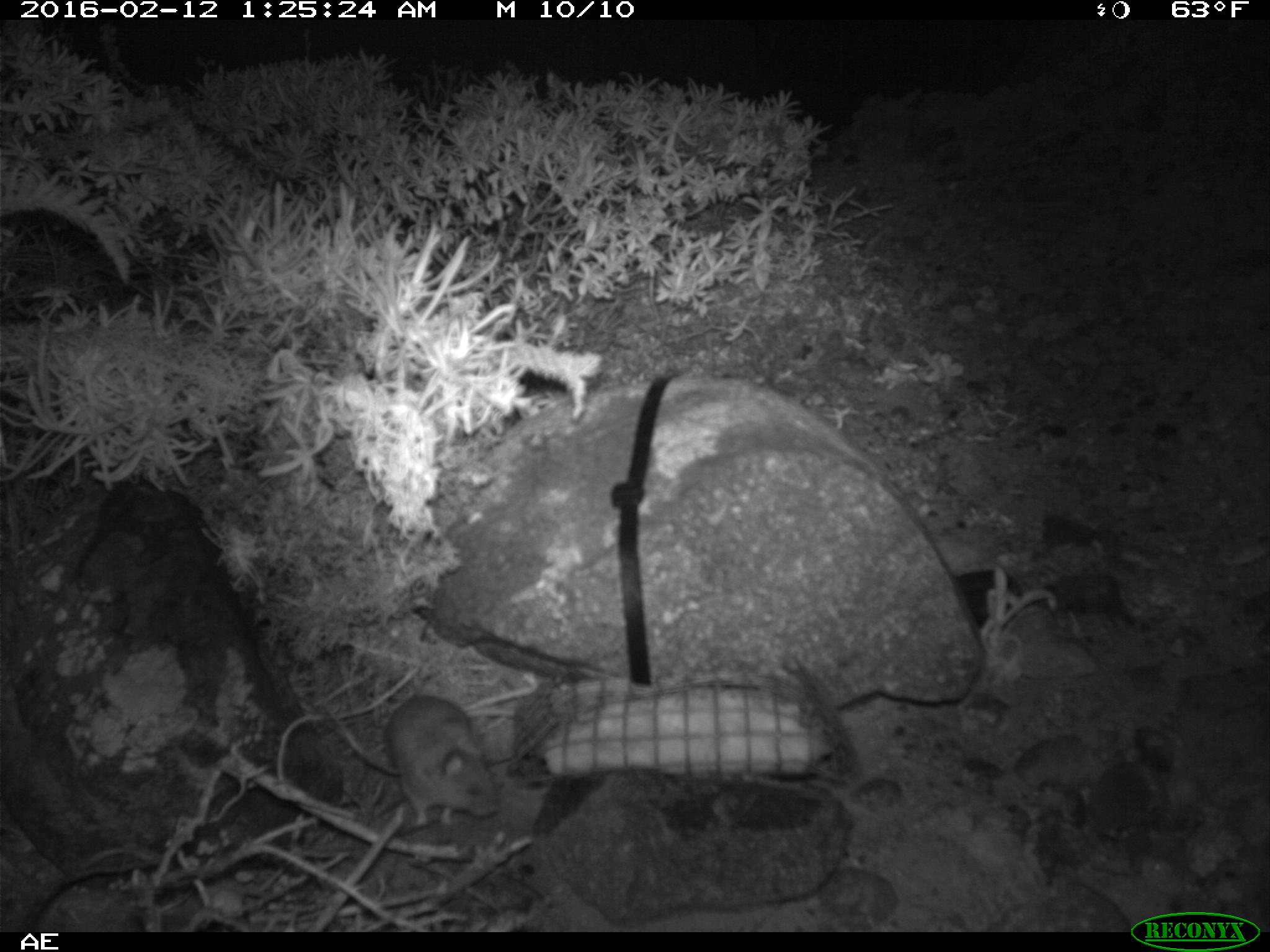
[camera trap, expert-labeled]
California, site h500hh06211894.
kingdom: Animalia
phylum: Chordata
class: Mammalia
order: Rodentia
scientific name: Rodentia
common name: rodent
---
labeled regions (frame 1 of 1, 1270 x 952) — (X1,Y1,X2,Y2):
rodent: (359,695,500,829)